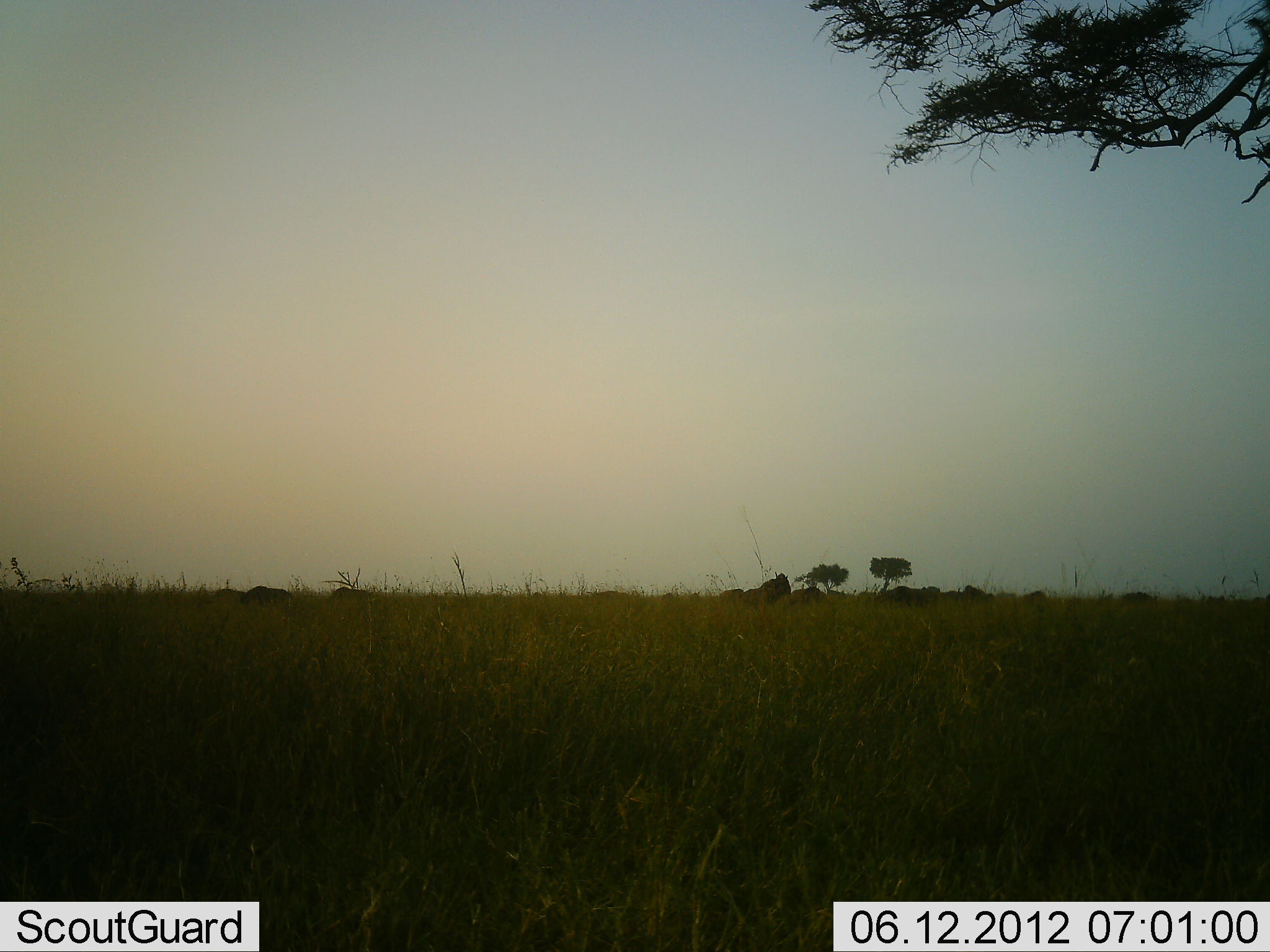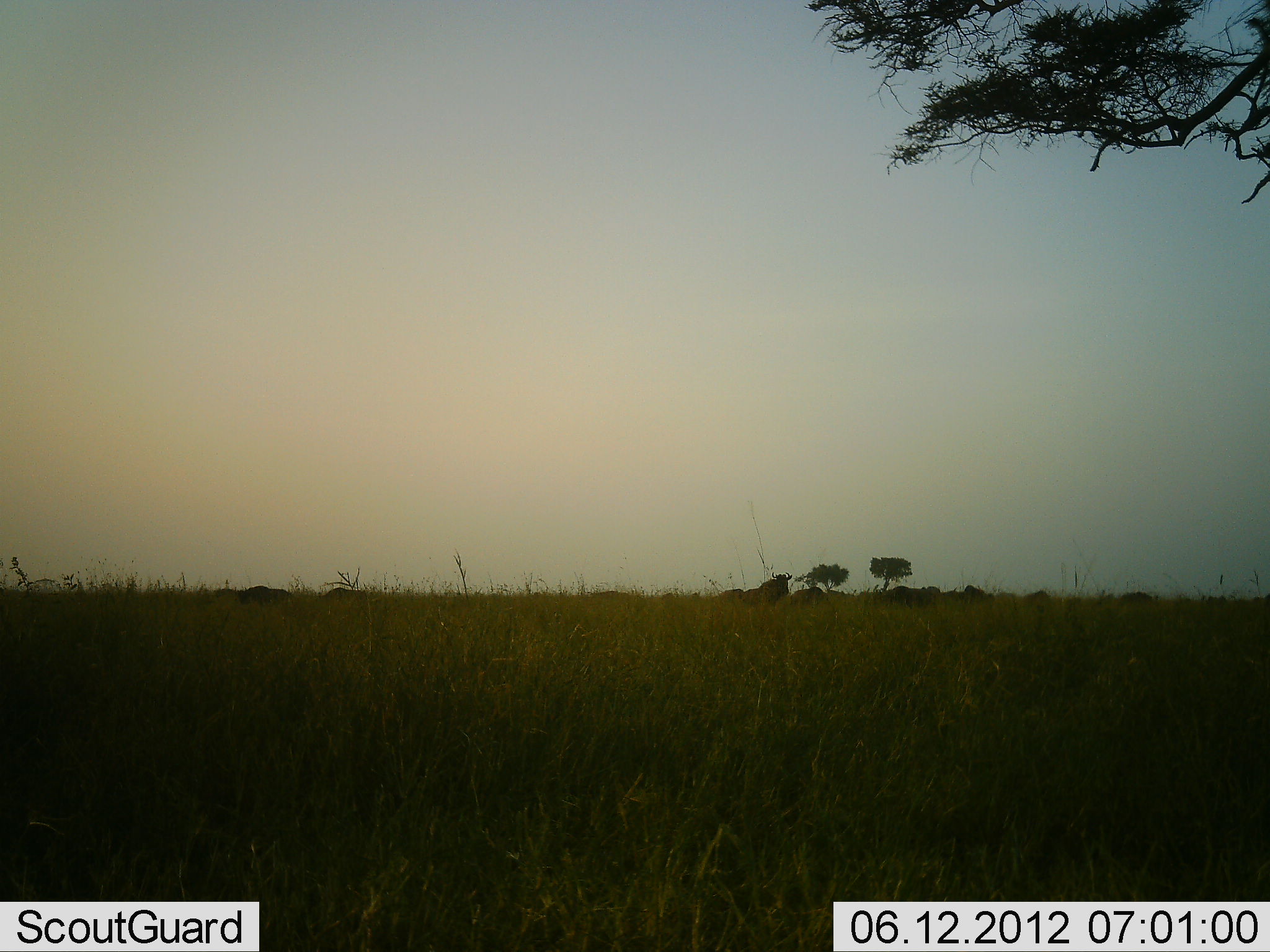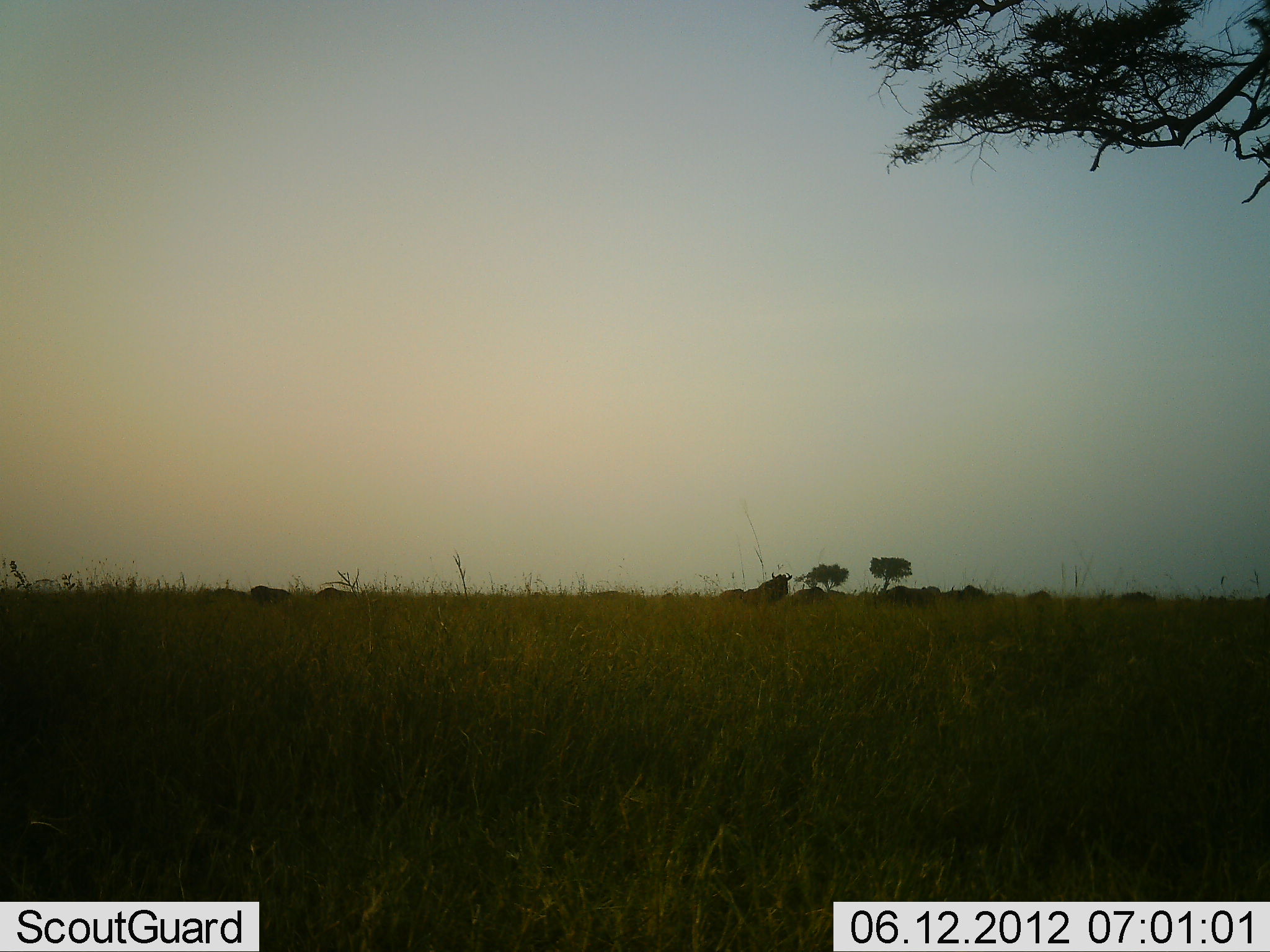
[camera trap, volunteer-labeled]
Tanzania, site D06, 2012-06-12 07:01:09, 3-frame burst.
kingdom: Animalia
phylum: Chordata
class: Mammalia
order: Artiodactyla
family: Bovidae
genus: Connochaetes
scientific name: Connochaetes taurinus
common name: blue wildebeest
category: wildebeest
Wildebeest (blue wildebeest) (Connochaetes taurinus), count 11-50. Behavior (volunteer vote fractions): standing 40%, resting 30%, moving 30%, interacting 0%. Young present (vote fraction): 0%. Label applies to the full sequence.